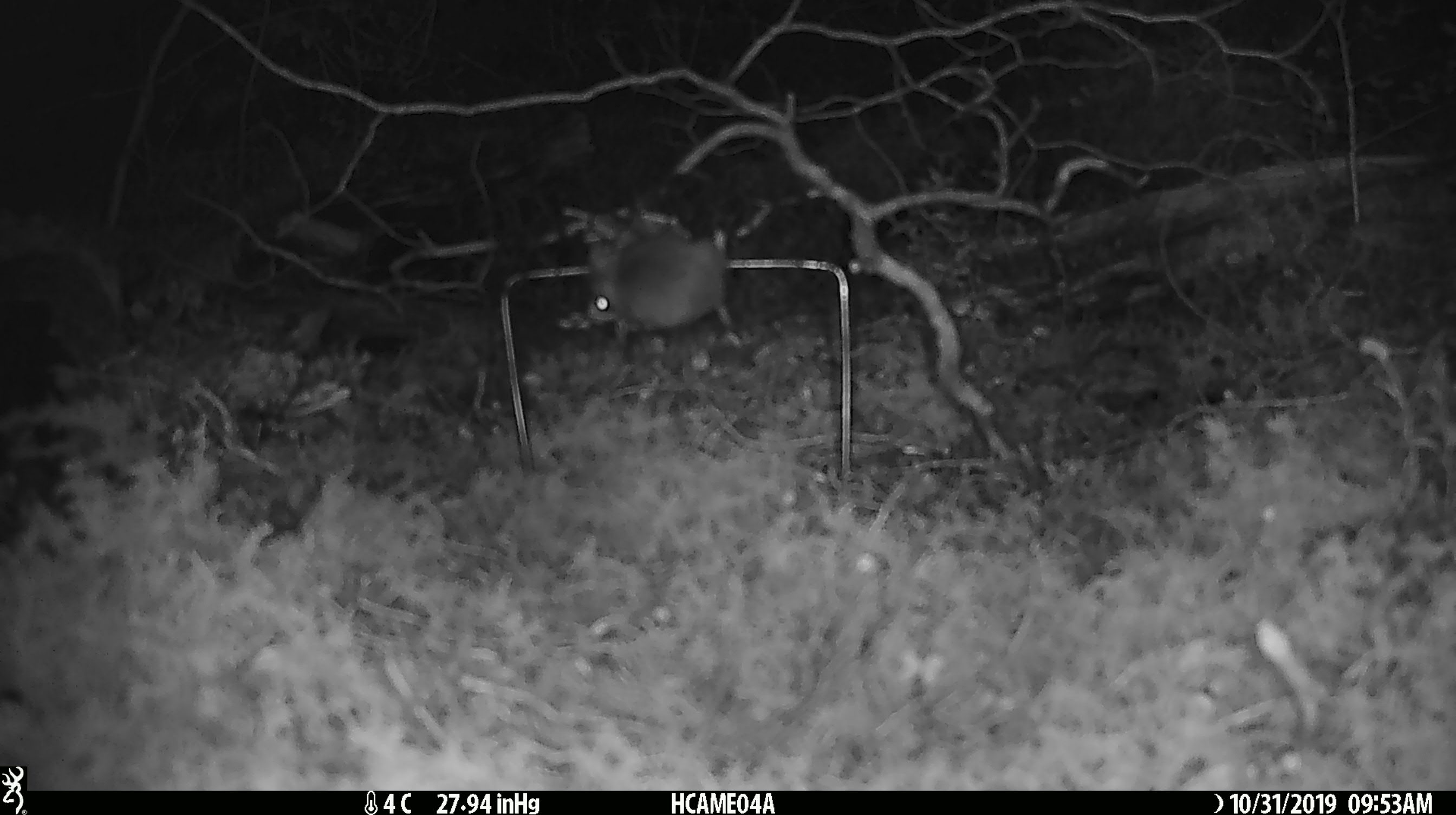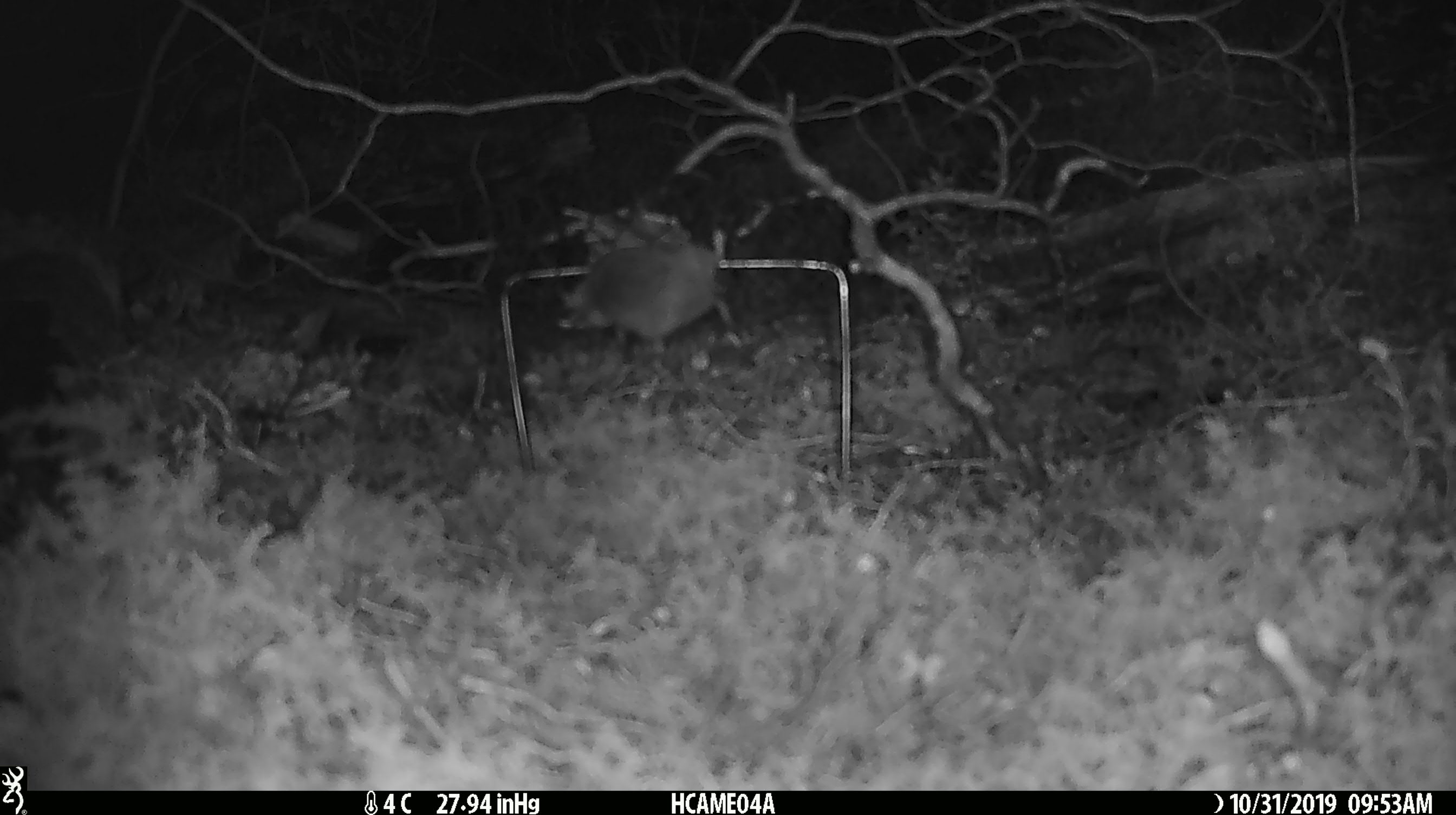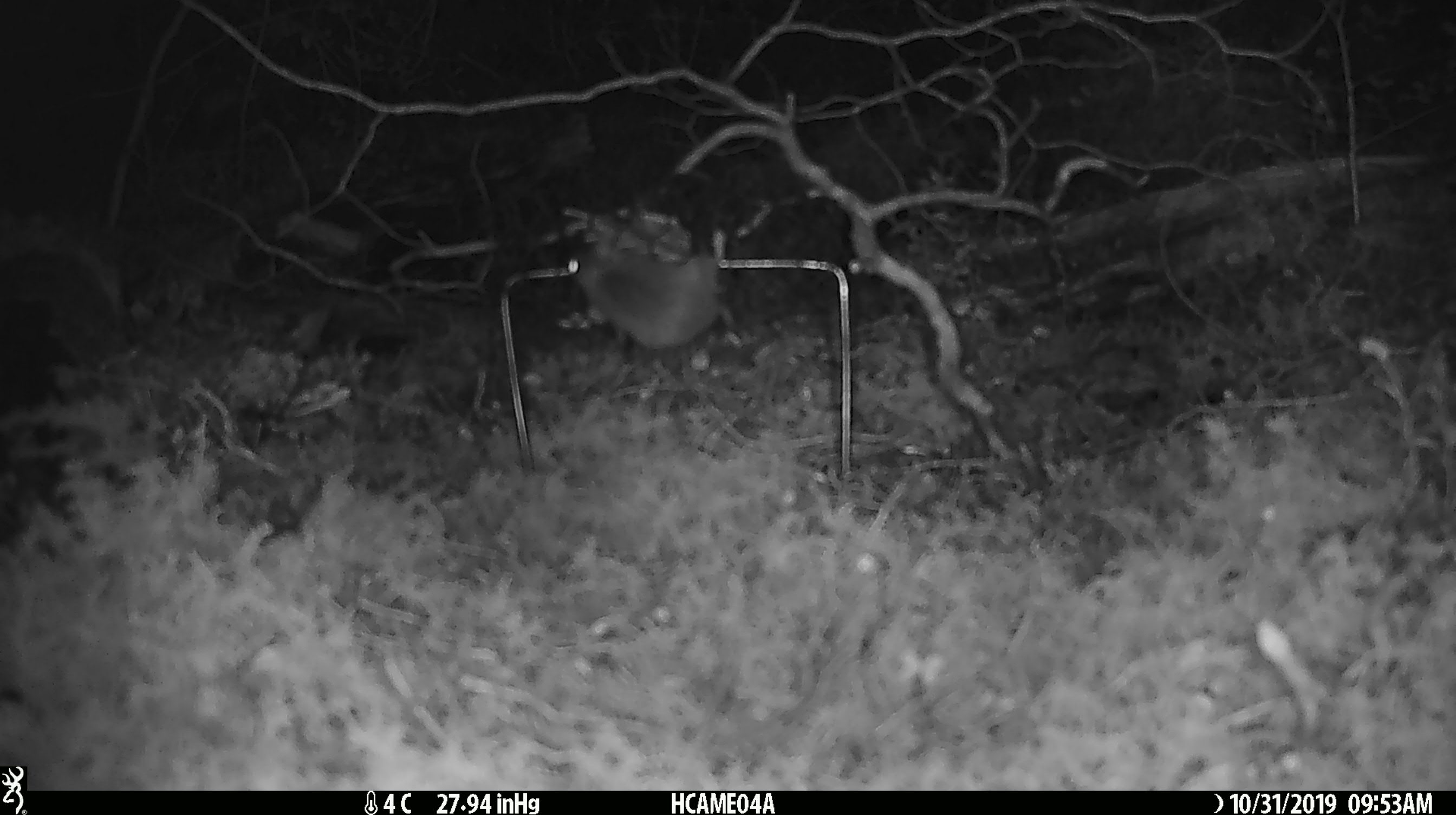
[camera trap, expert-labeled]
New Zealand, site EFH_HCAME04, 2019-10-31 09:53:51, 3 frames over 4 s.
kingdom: Animalia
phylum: Chordata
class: Mammalia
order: Rodentia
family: Muridae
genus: Mus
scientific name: Mus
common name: mouse